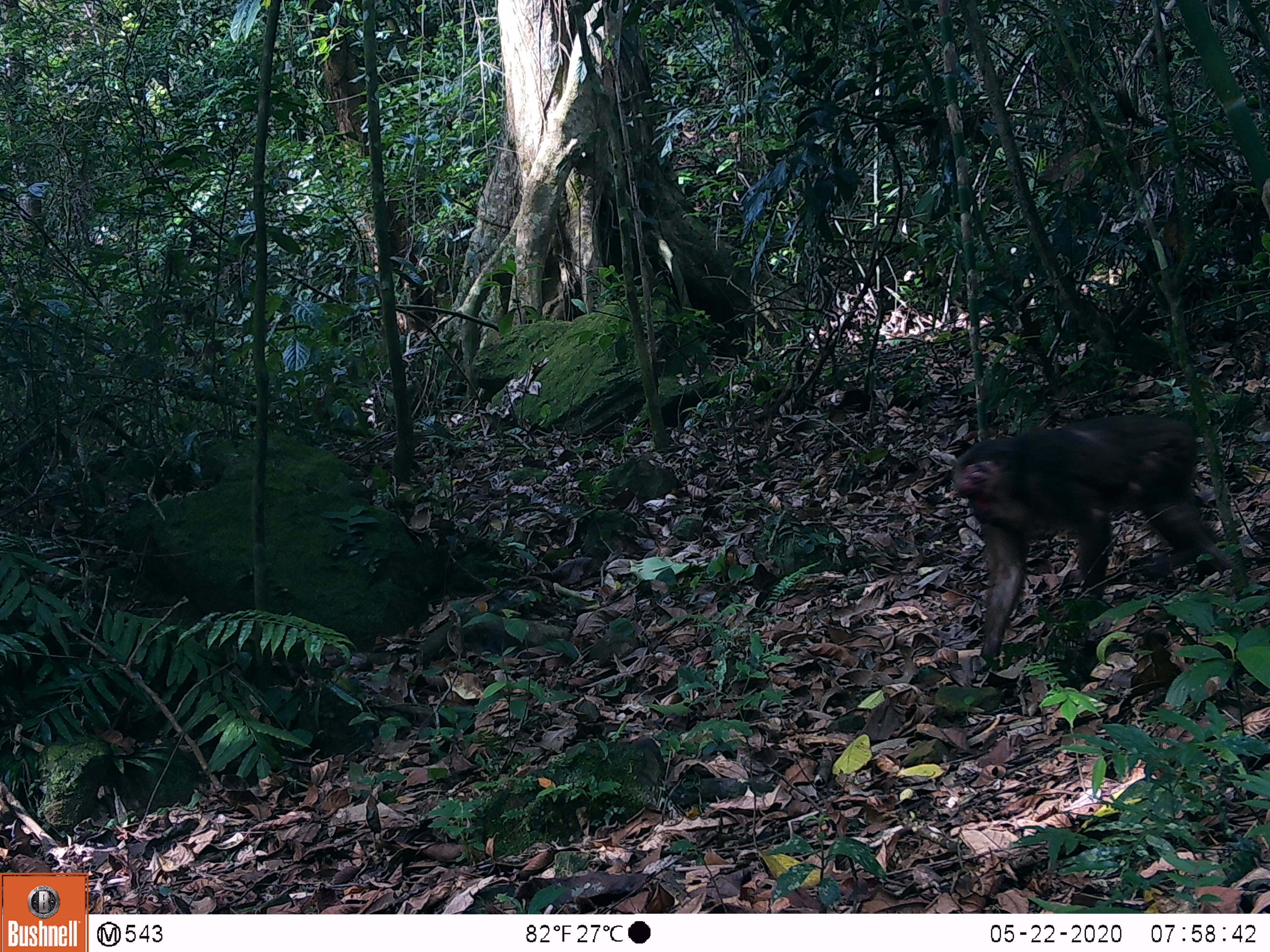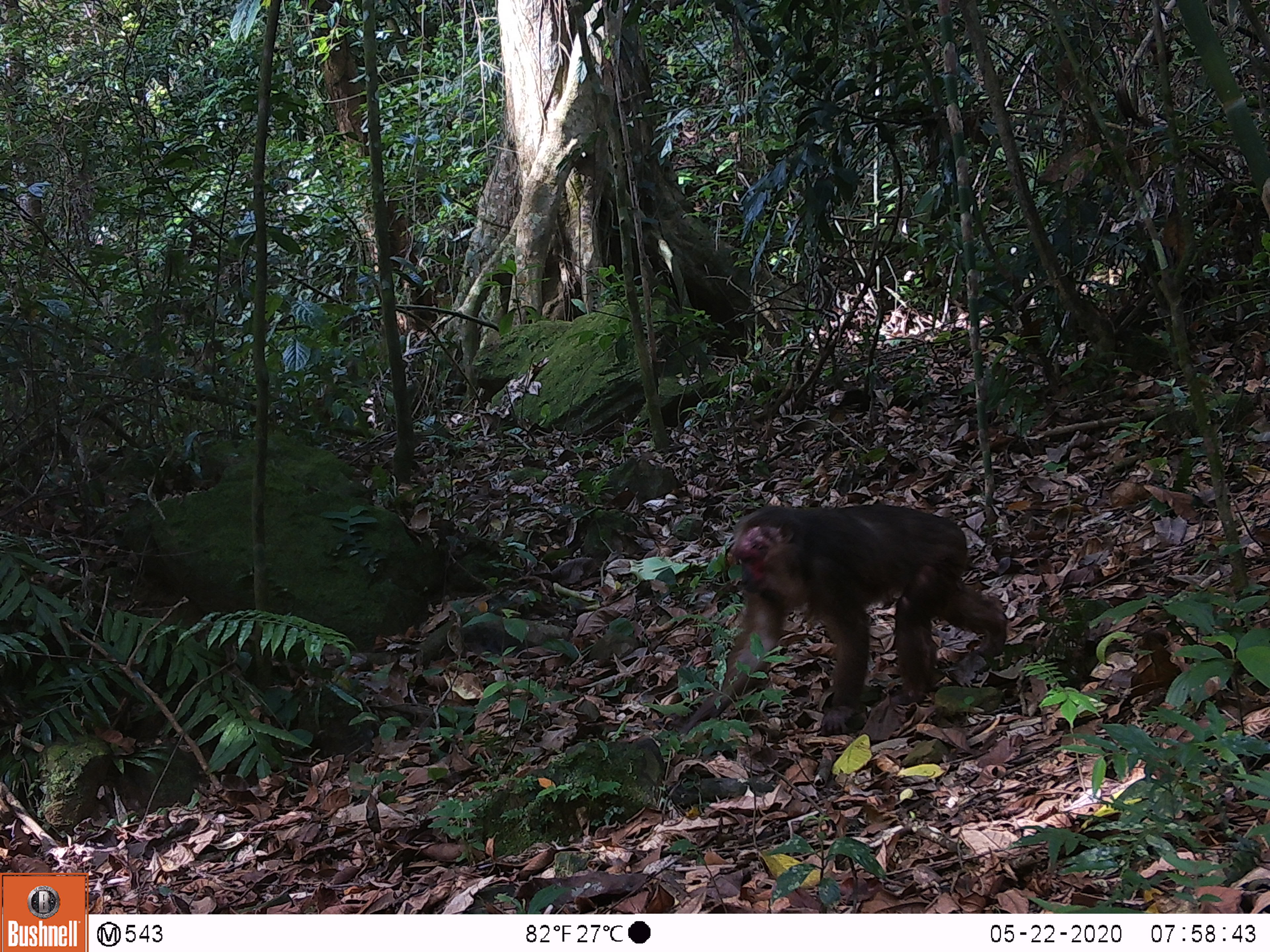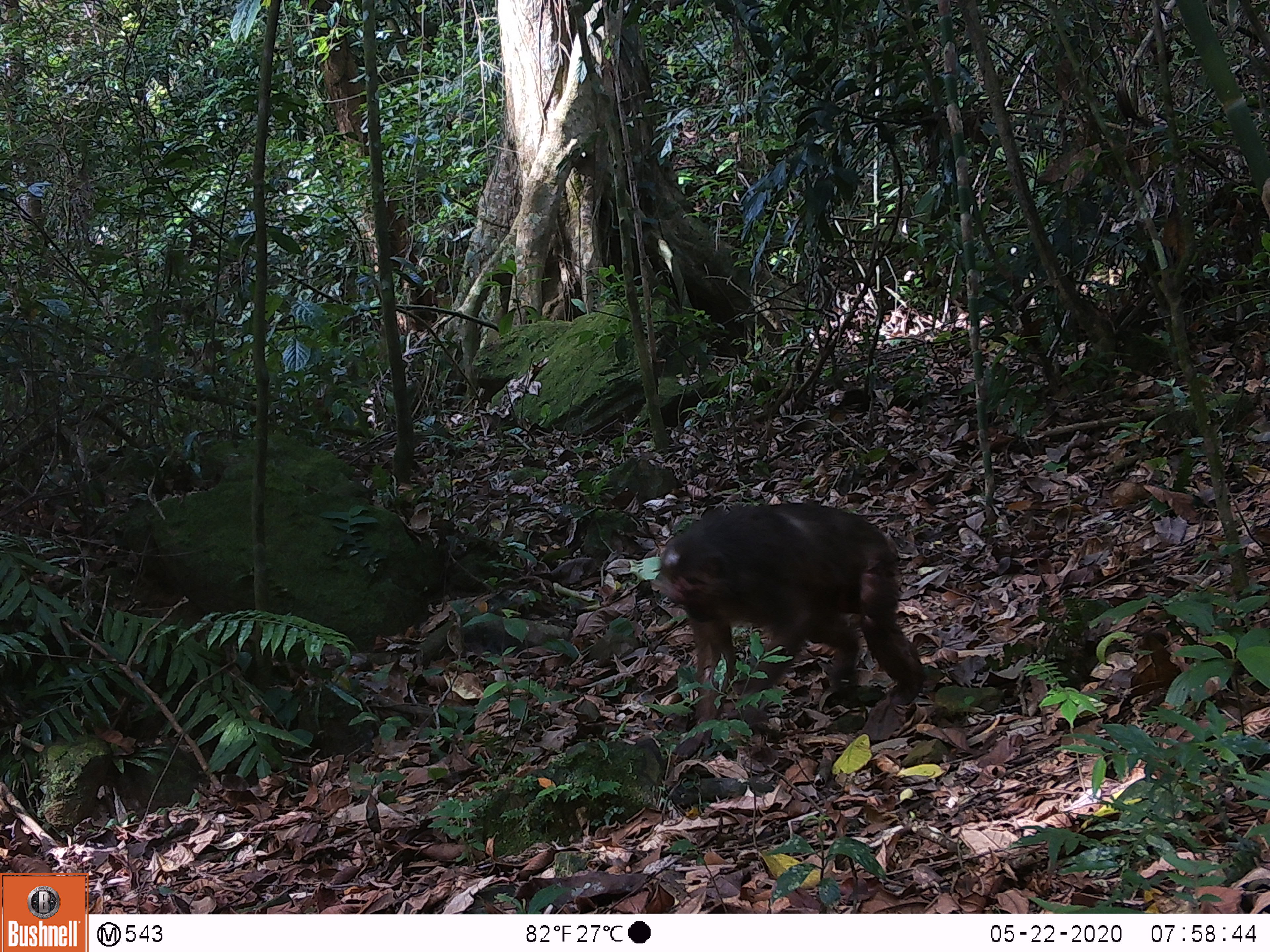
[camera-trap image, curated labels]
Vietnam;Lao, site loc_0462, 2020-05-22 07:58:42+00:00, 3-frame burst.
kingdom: Animalia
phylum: Chordata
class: Mammalia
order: Primates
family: Cercopithecidae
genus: Macaca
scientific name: Macaca arctoides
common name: stump-tailed macaque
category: stump tailed macaque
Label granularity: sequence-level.